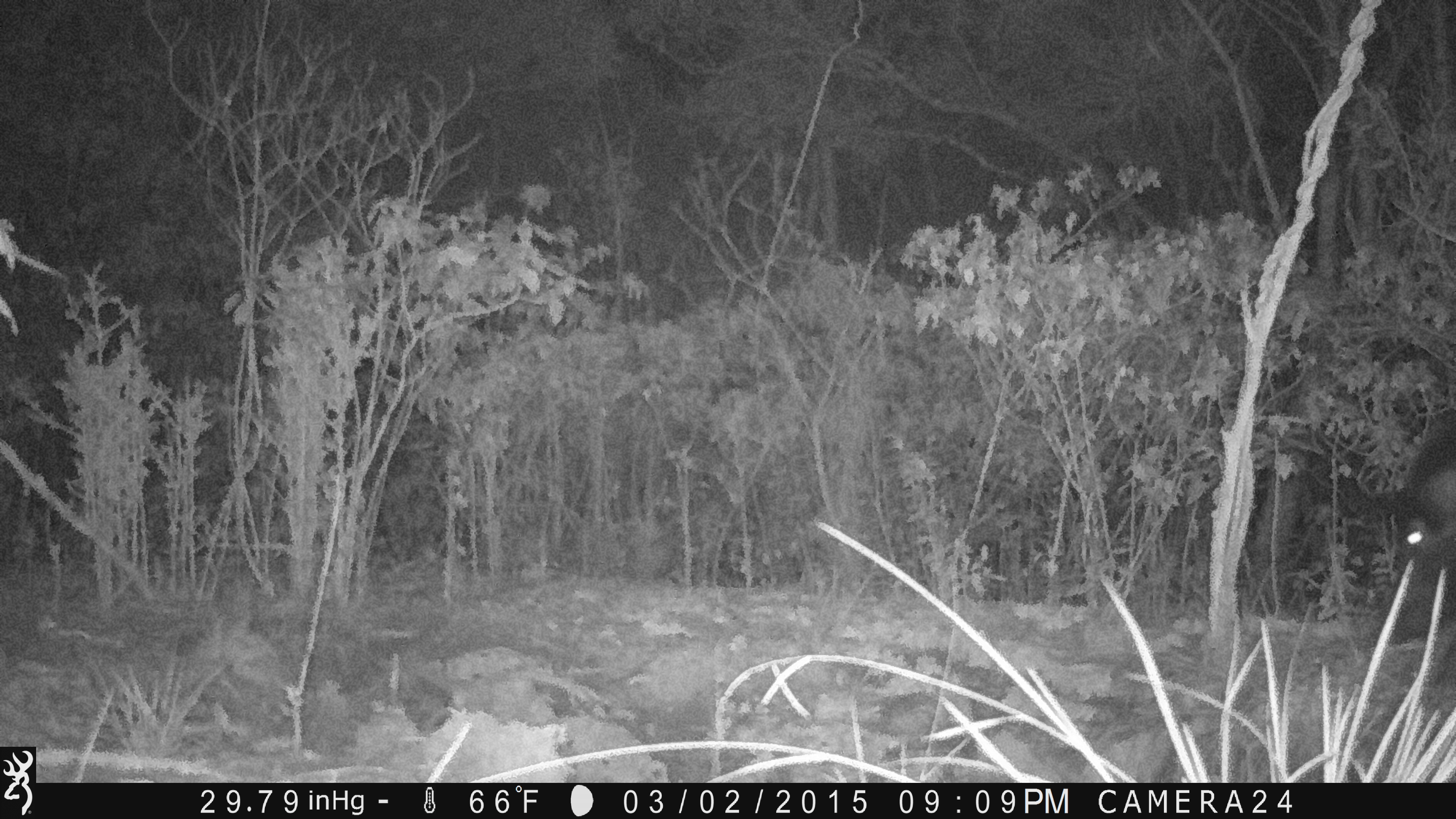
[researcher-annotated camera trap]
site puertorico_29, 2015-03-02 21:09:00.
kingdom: Animalia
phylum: Chordata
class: Mammalia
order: Artiodactyla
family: Bovidae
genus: Capra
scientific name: Capra hircus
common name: goat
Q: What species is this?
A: Goat (Capra hircus).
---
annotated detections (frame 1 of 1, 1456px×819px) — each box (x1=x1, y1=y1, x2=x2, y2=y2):
goat: (x1=1388, y1=405, x2=1456, y2=673)